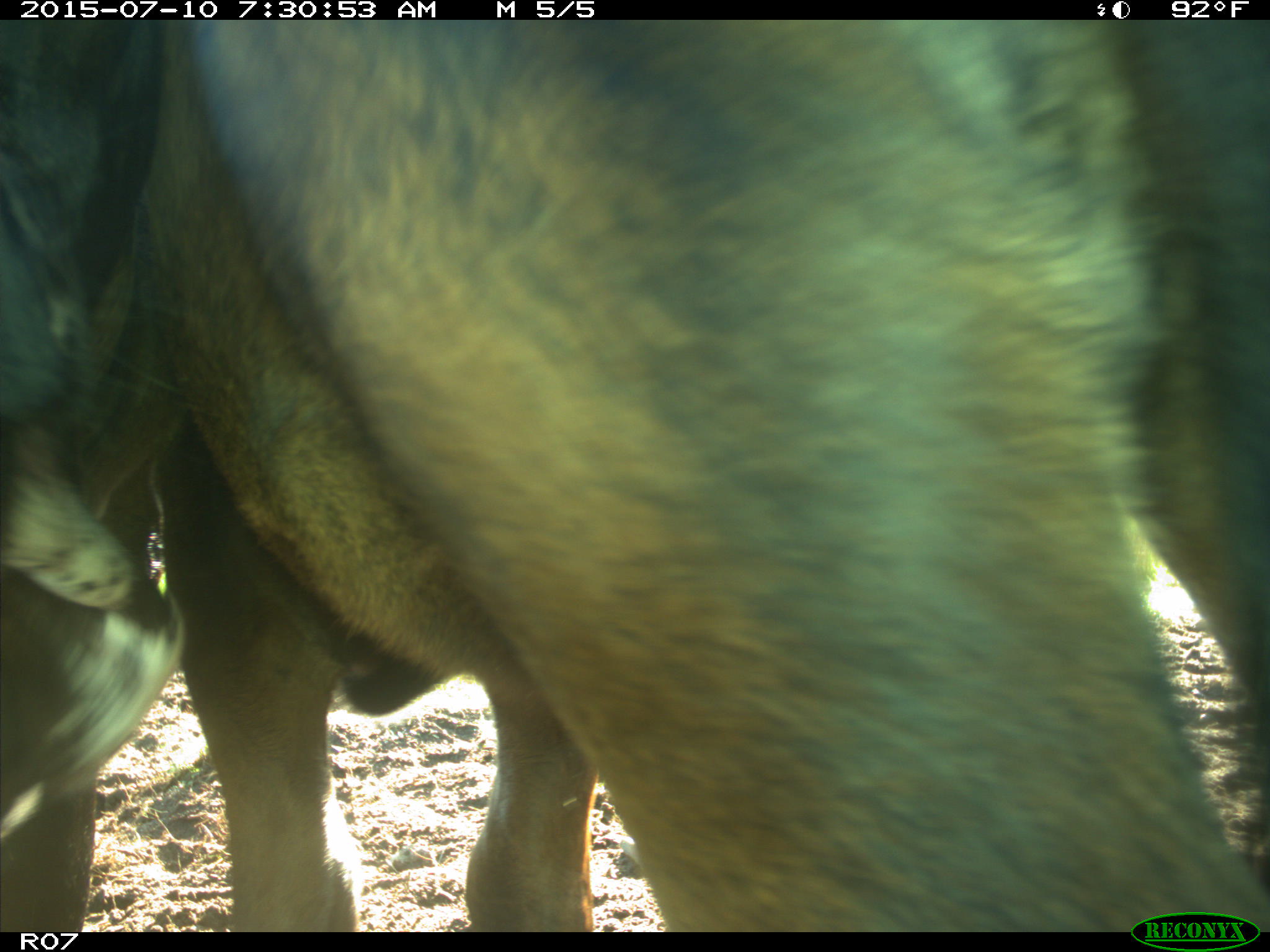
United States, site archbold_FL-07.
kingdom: Animalia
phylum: Chordata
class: Mammalia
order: Artiodactyla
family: Bovidae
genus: Bos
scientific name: Bos taurus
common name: domestic cow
Bos taurus (domestic cow).